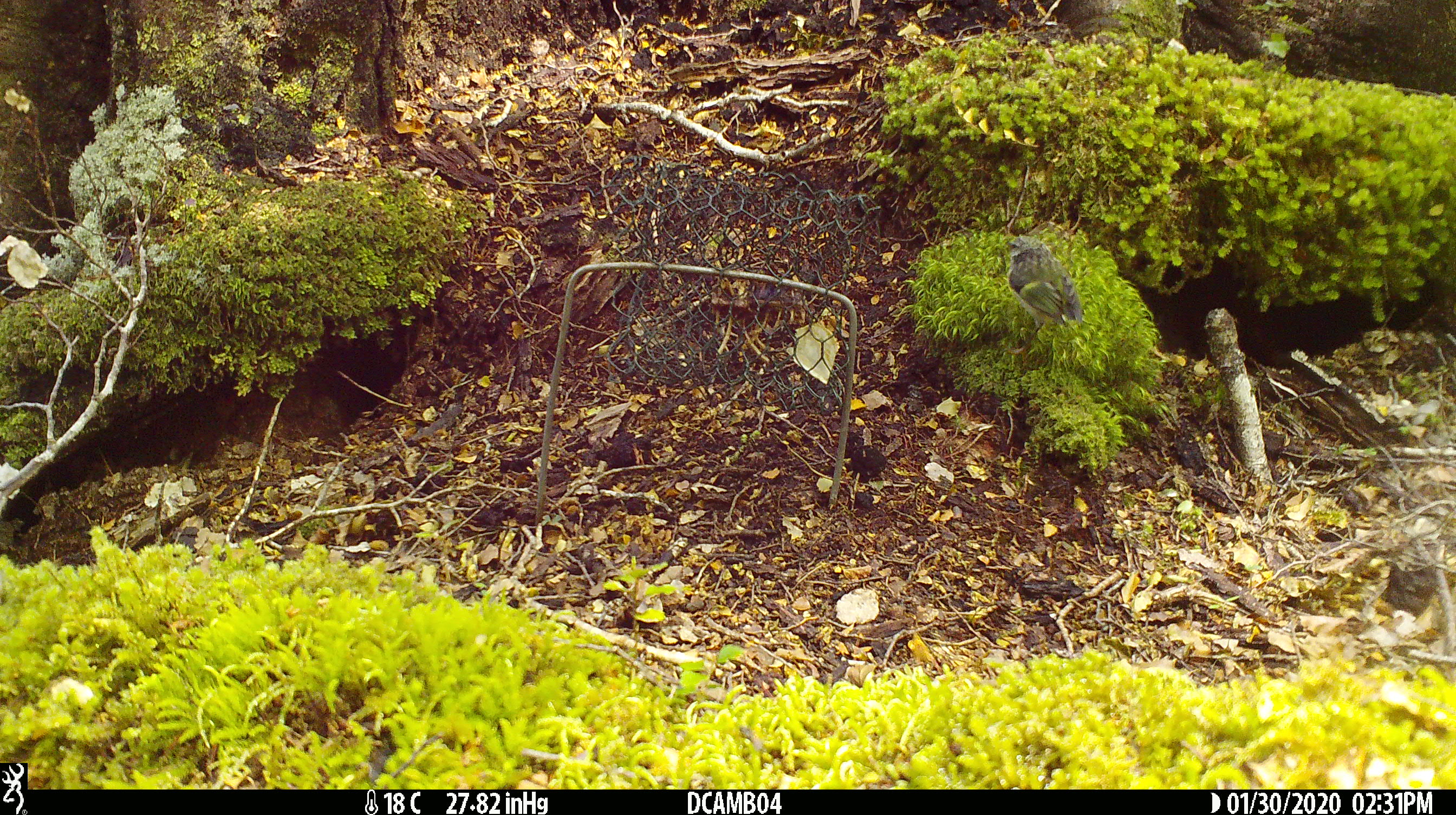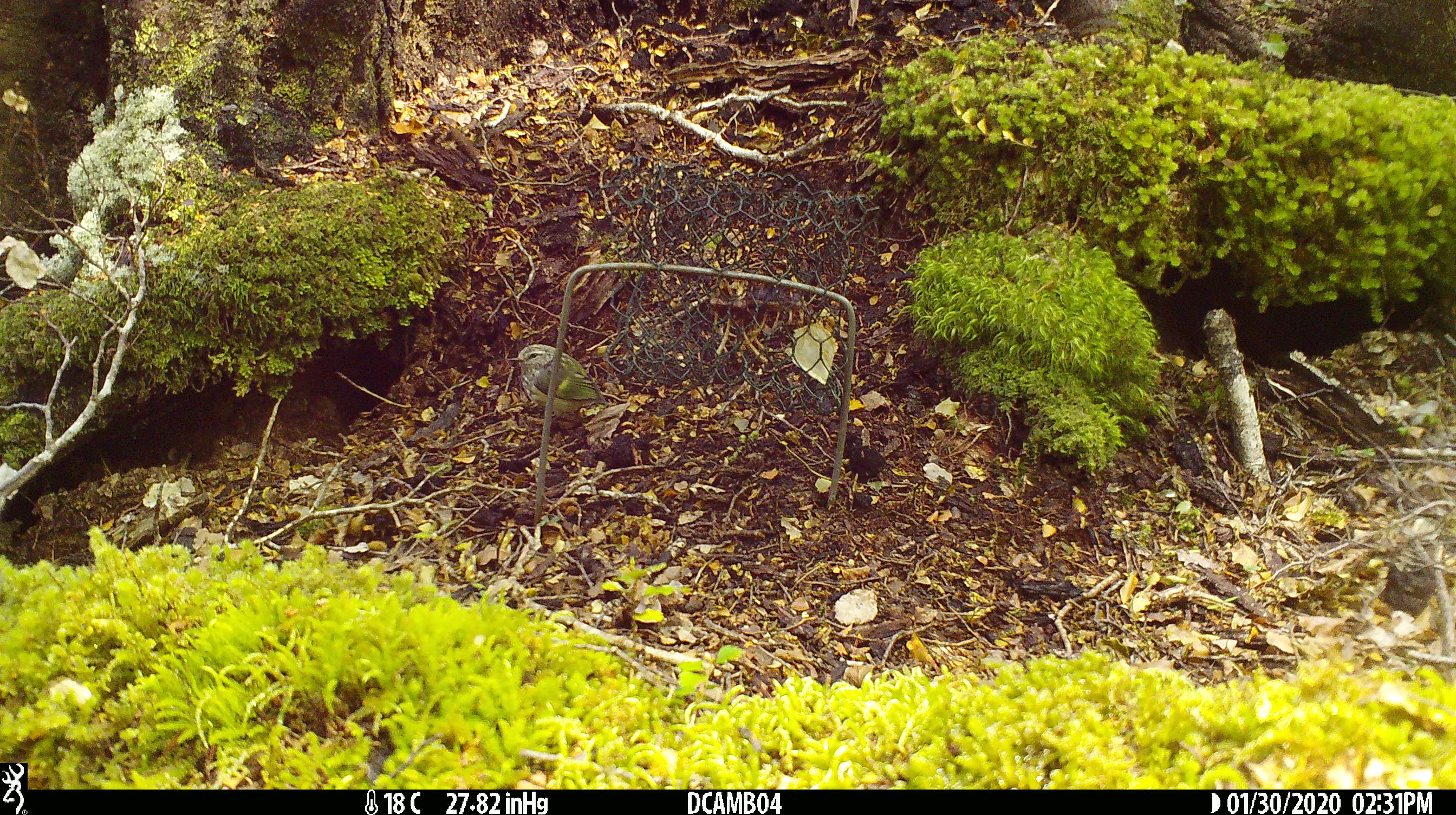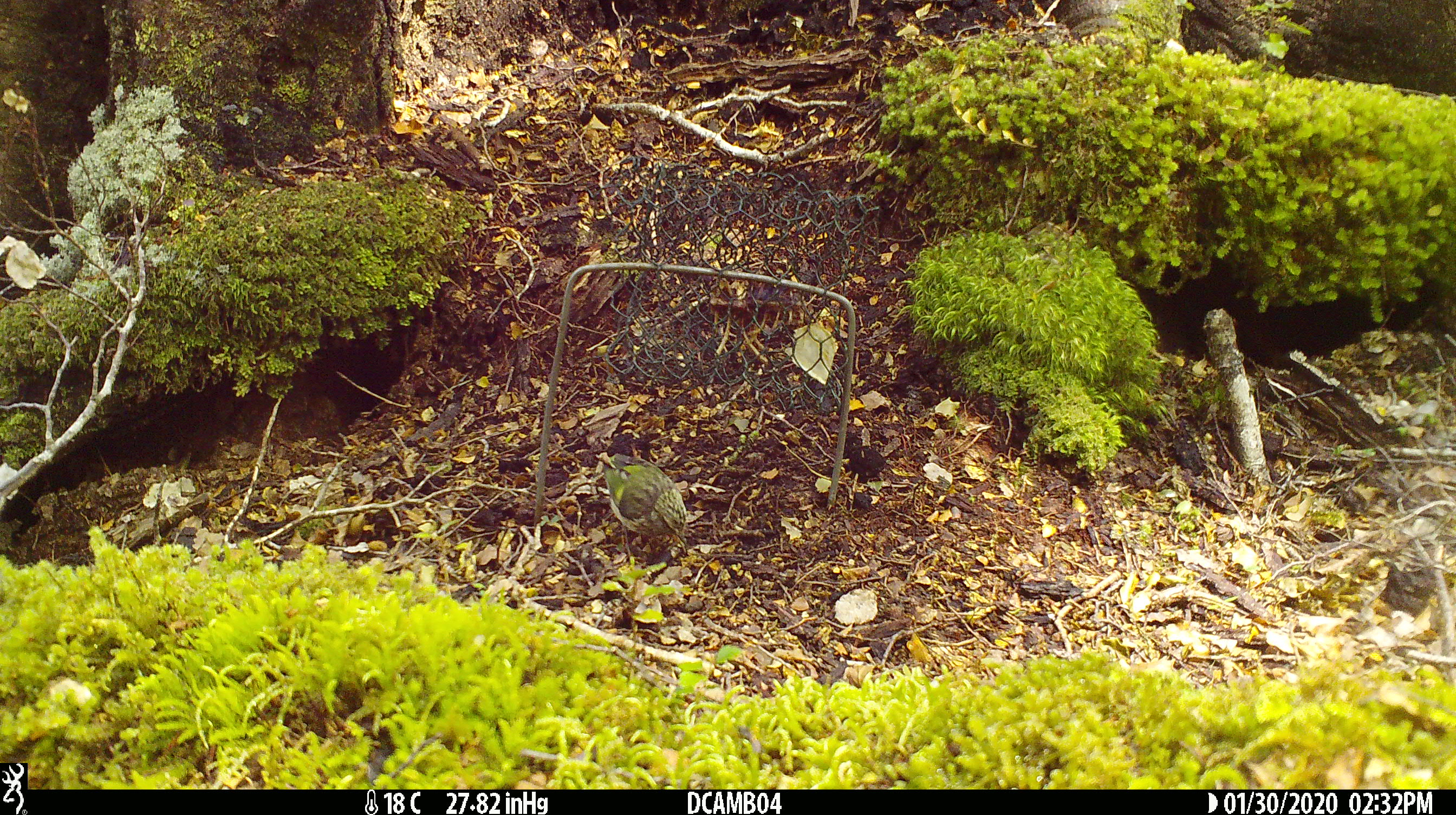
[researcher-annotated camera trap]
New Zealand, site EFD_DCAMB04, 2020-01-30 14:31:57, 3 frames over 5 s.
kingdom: Animalia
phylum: Chordata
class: Aves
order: Passeriformes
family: Acanthisittidae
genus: Acanthisitta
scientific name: Acanthisitta chloris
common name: rifleman